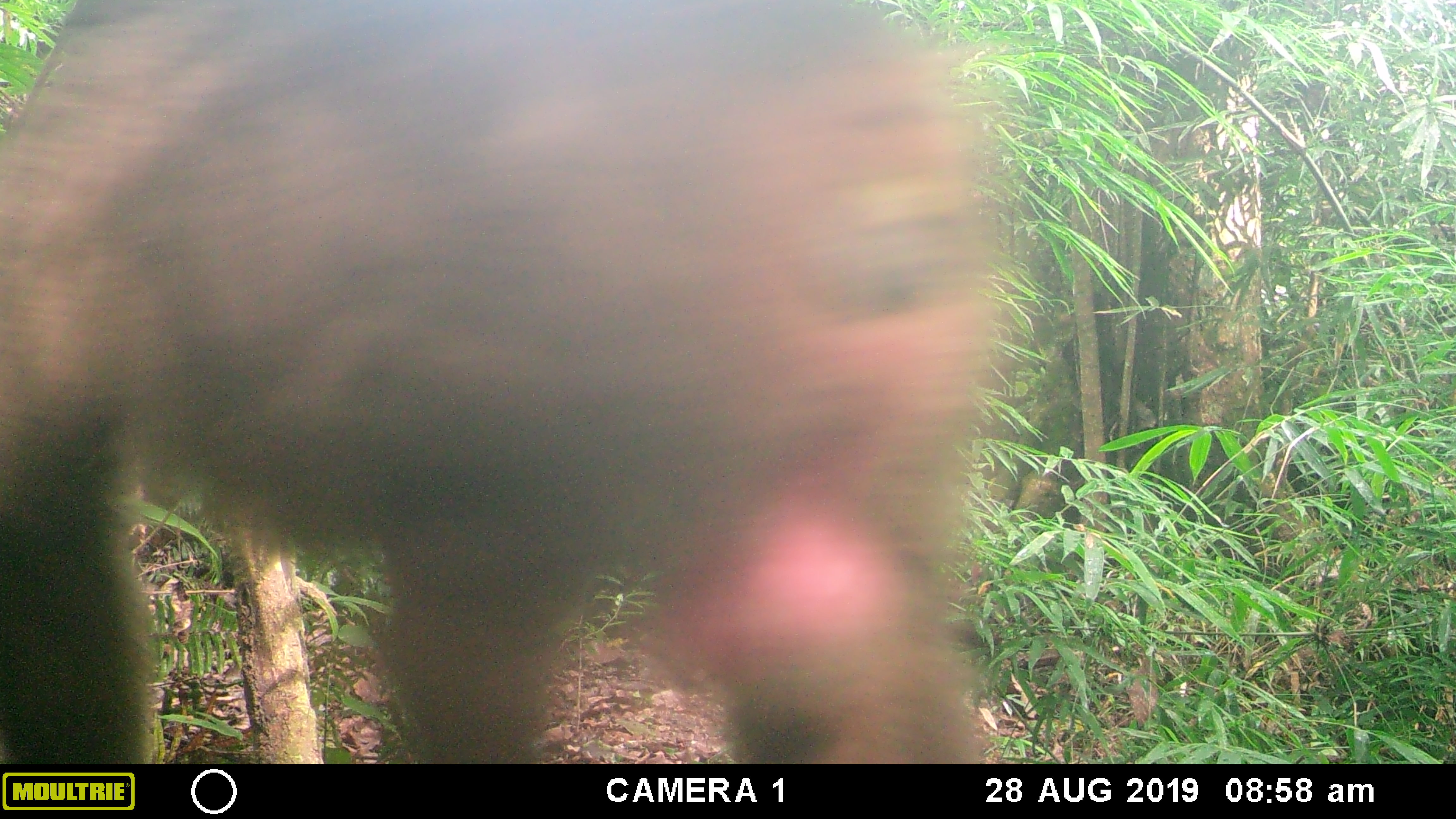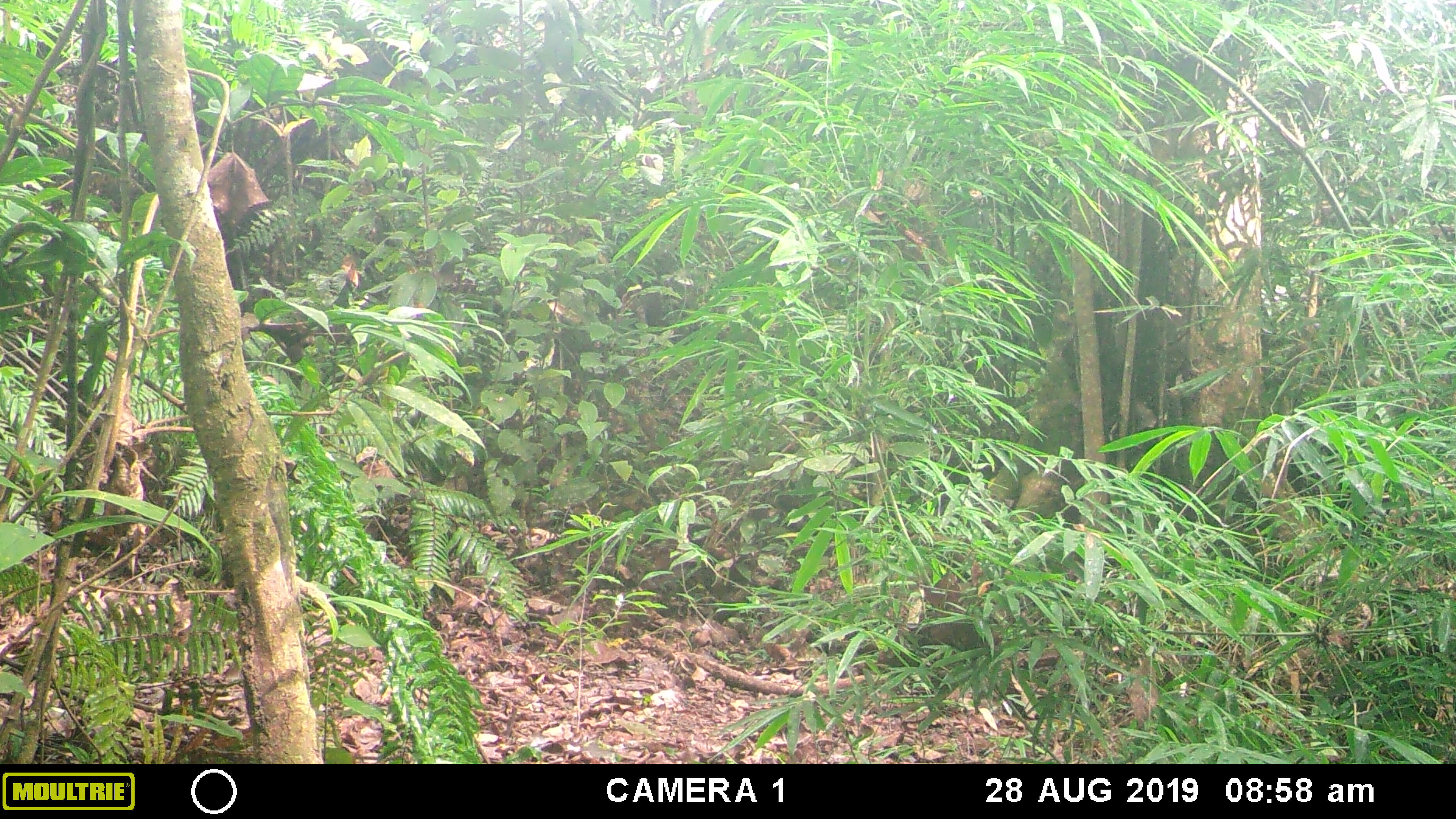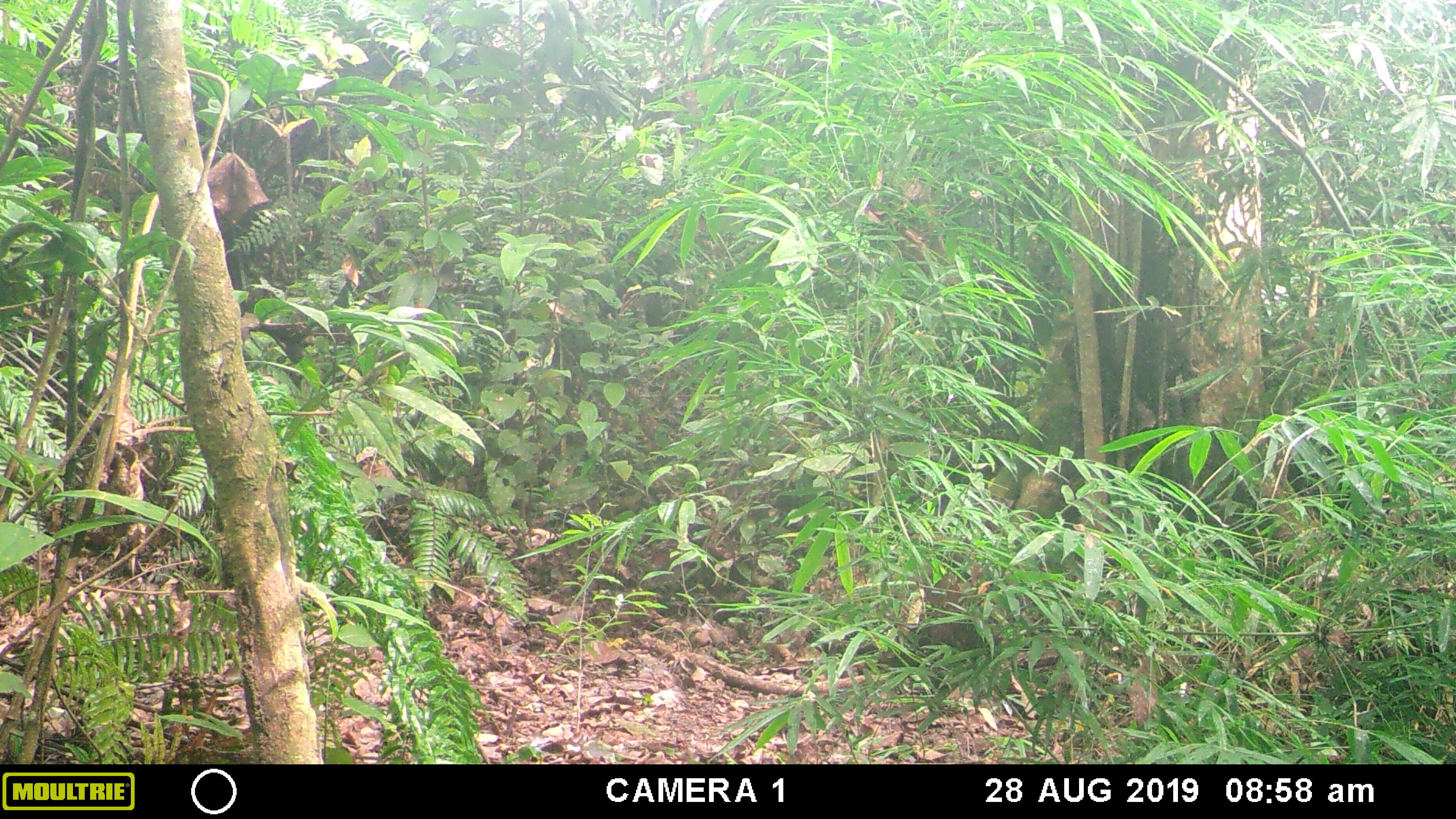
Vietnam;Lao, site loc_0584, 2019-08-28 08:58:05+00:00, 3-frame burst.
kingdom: Animalia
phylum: Chordata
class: Mammalia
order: Primates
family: Cercopithecidae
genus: Macaca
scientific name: Macaca arctoides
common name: stump-tailed macaque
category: stump tailed macaque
Stump tailed macaque (stump-tailed macaque) (Macaca arctoides). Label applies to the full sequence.